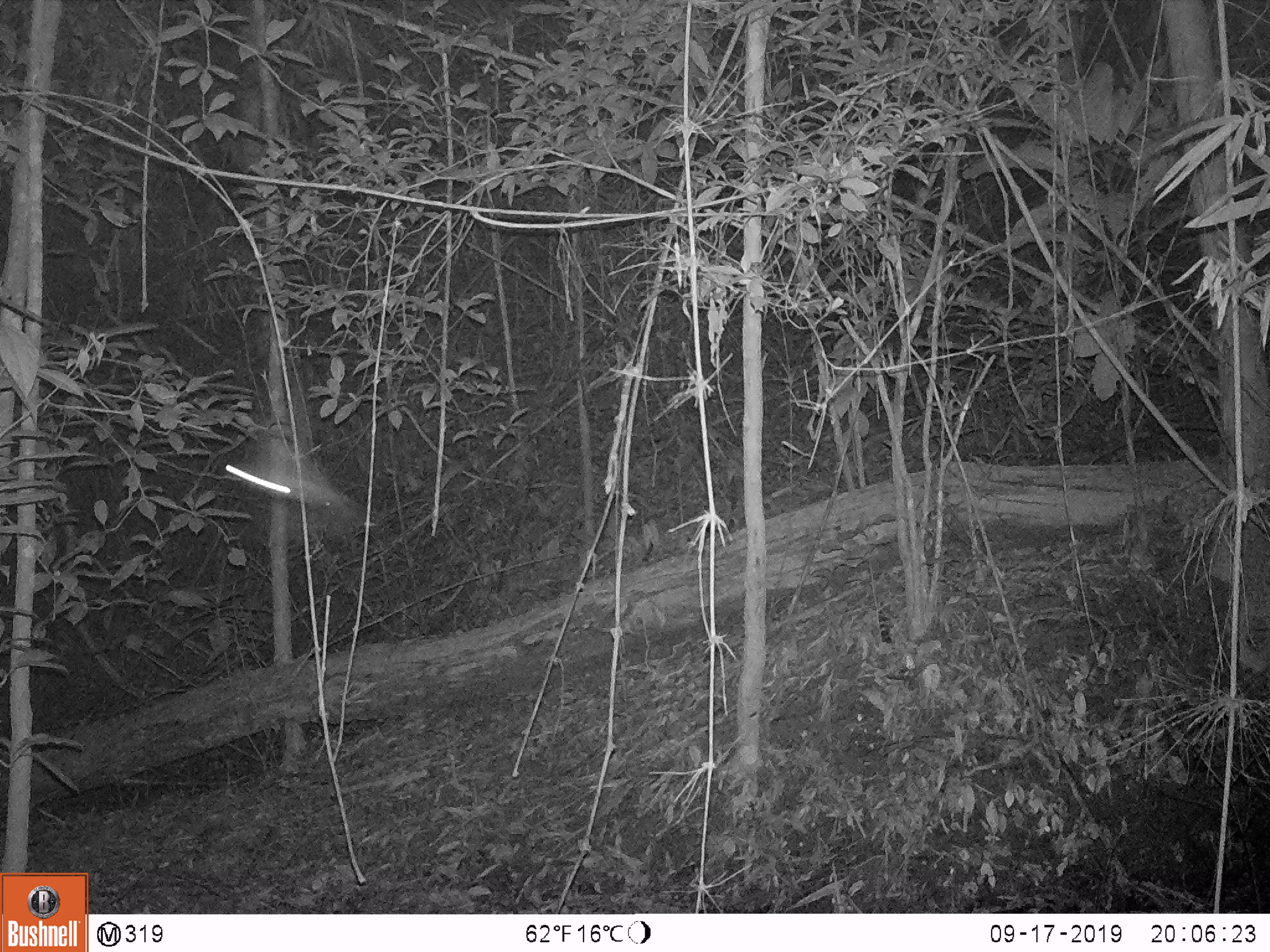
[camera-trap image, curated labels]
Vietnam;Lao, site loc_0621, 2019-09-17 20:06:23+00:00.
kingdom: Animalia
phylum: Chordata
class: Aves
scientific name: Aves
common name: bird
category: unidentified bird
Unidentified bird (bird) (Aves). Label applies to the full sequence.